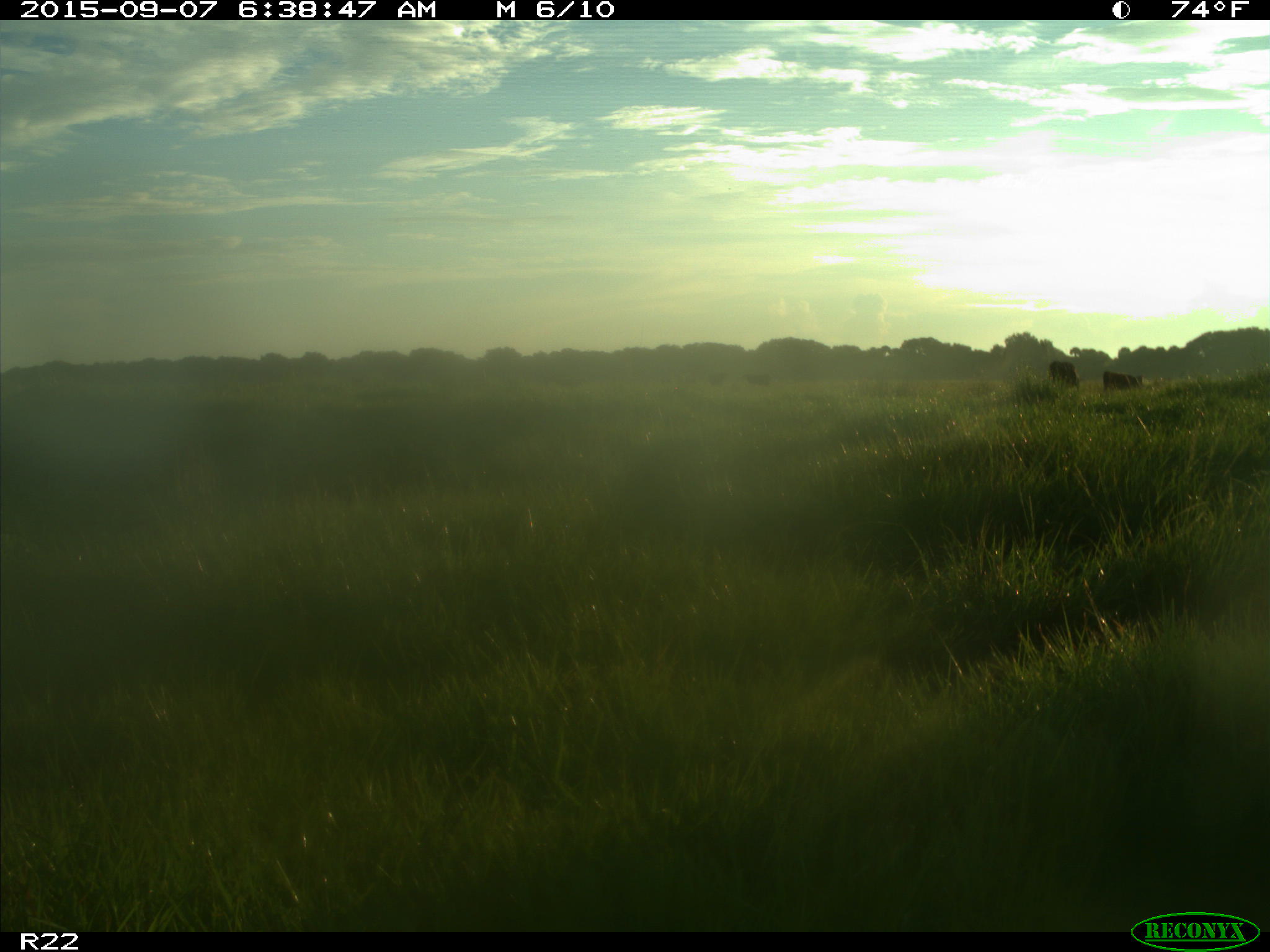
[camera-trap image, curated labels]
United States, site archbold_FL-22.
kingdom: Animalia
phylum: Chordata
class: Mammalia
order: Artiodactyla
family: Bovidae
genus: Bos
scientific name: Bos taurus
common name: domestic cow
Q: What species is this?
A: Bos taurus (domestic cow).